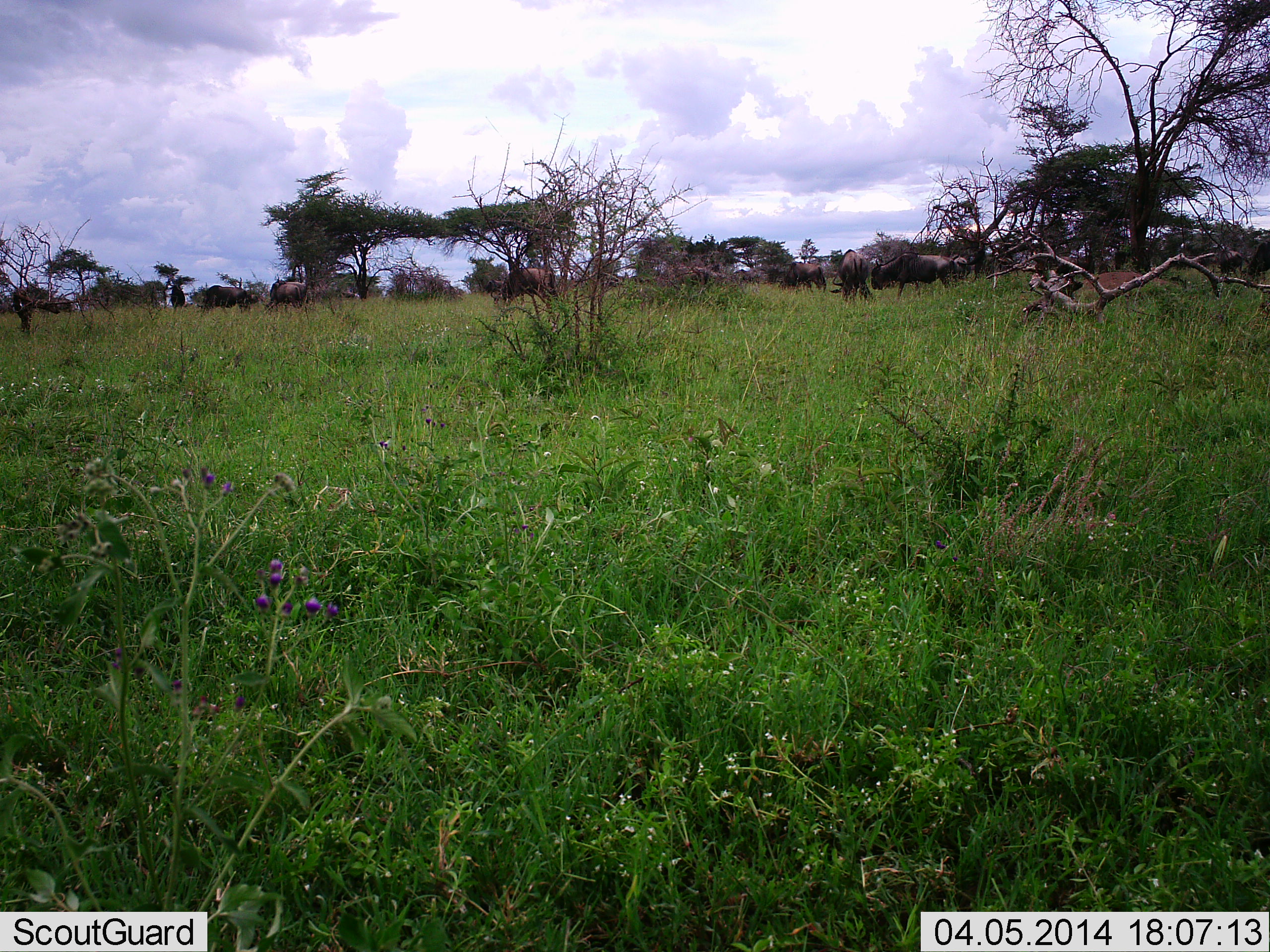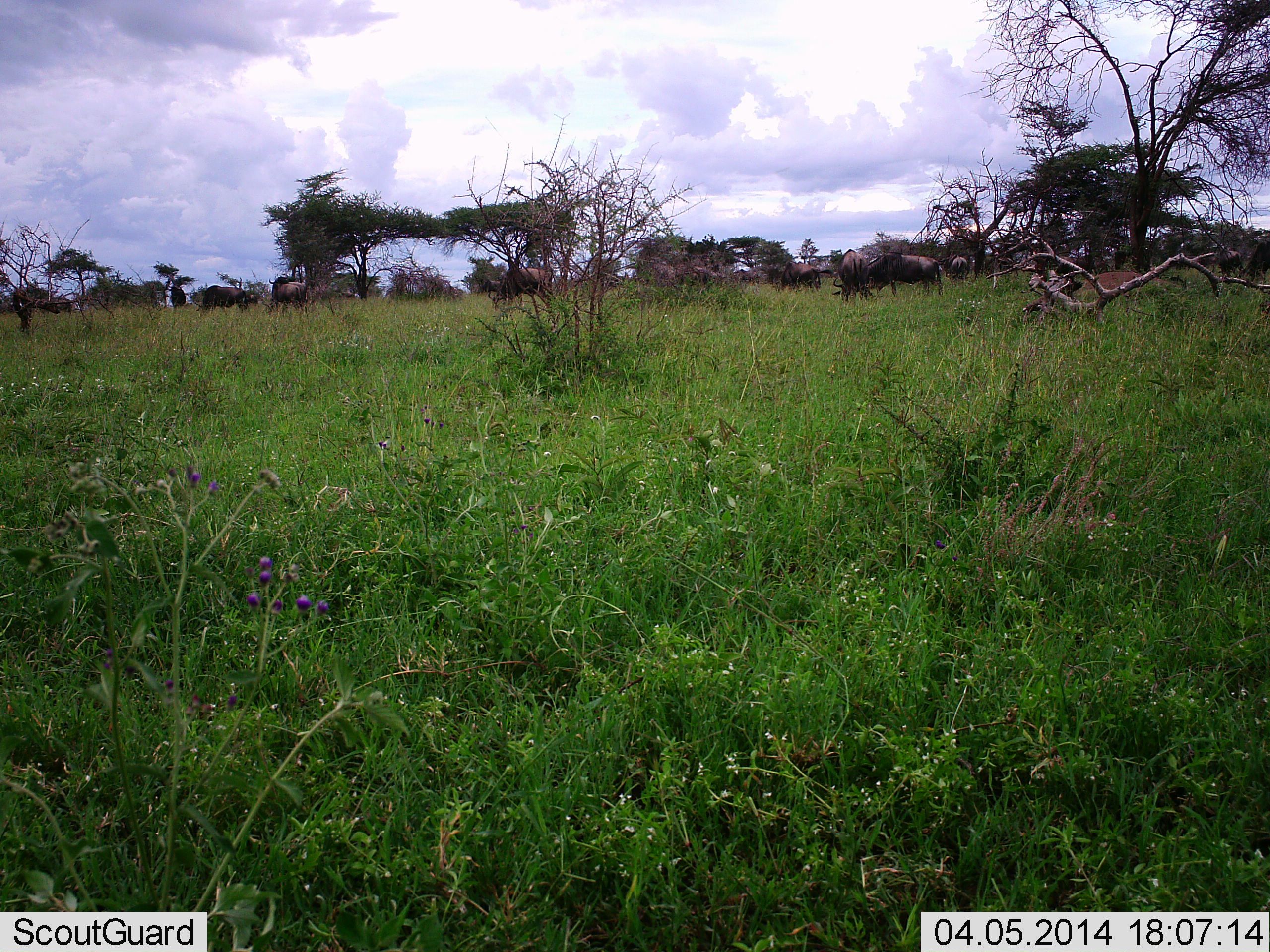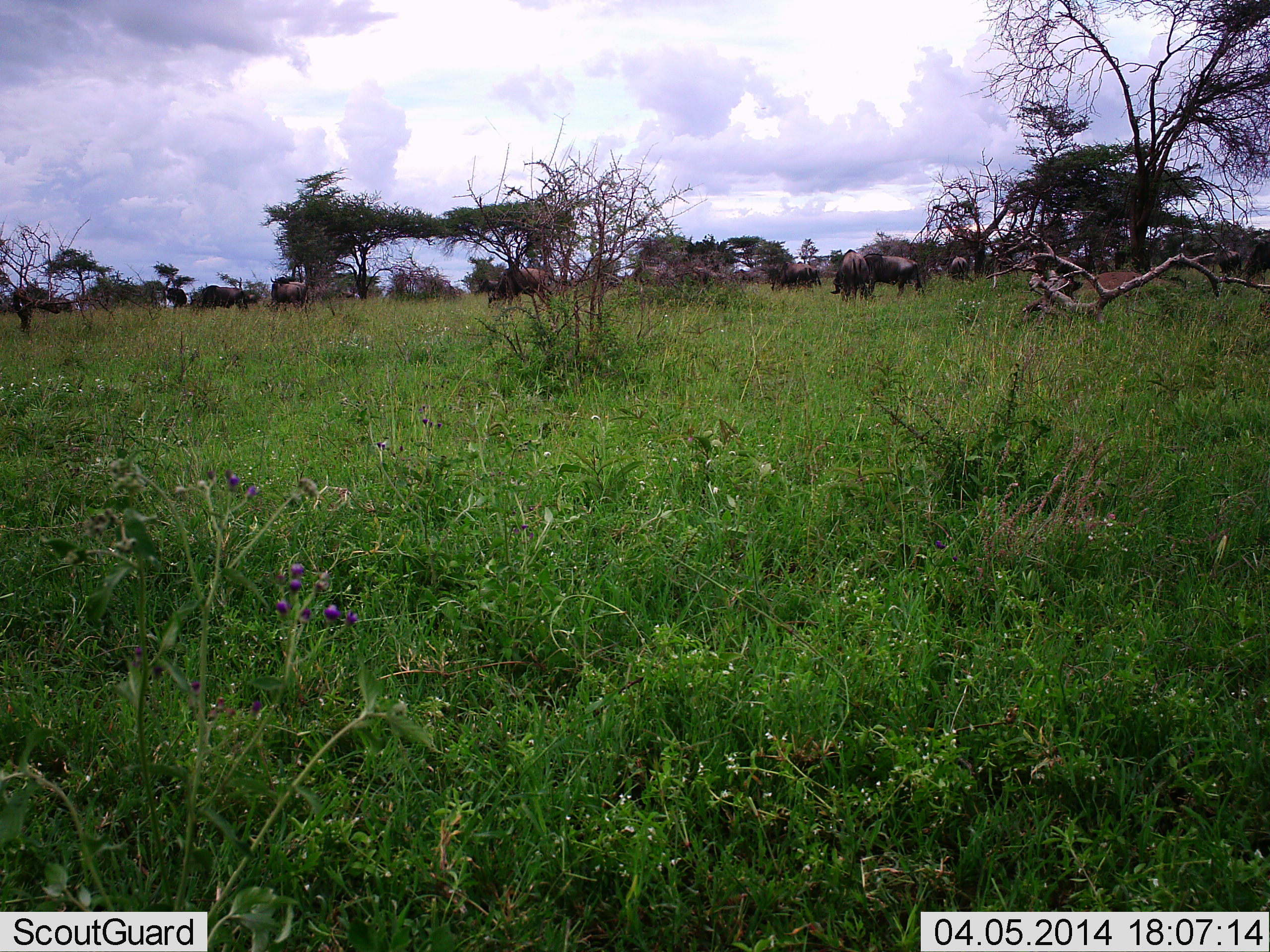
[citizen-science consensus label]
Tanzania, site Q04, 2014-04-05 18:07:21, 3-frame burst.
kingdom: Animalia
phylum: Chordata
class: Mammalia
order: Artiodactyla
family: Bovidae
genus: Connochaetes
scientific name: Connochaetes taurinus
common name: blue wildebeest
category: wildebeest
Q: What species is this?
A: Wildebeest (blue wildebeest) (Connochaetes taurinus).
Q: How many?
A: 11-50.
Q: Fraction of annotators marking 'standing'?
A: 60%.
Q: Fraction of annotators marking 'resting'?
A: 0%.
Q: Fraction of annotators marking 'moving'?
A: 60%.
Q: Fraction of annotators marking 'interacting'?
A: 0%.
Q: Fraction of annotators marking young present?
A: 0%.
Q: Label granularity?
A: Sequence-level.